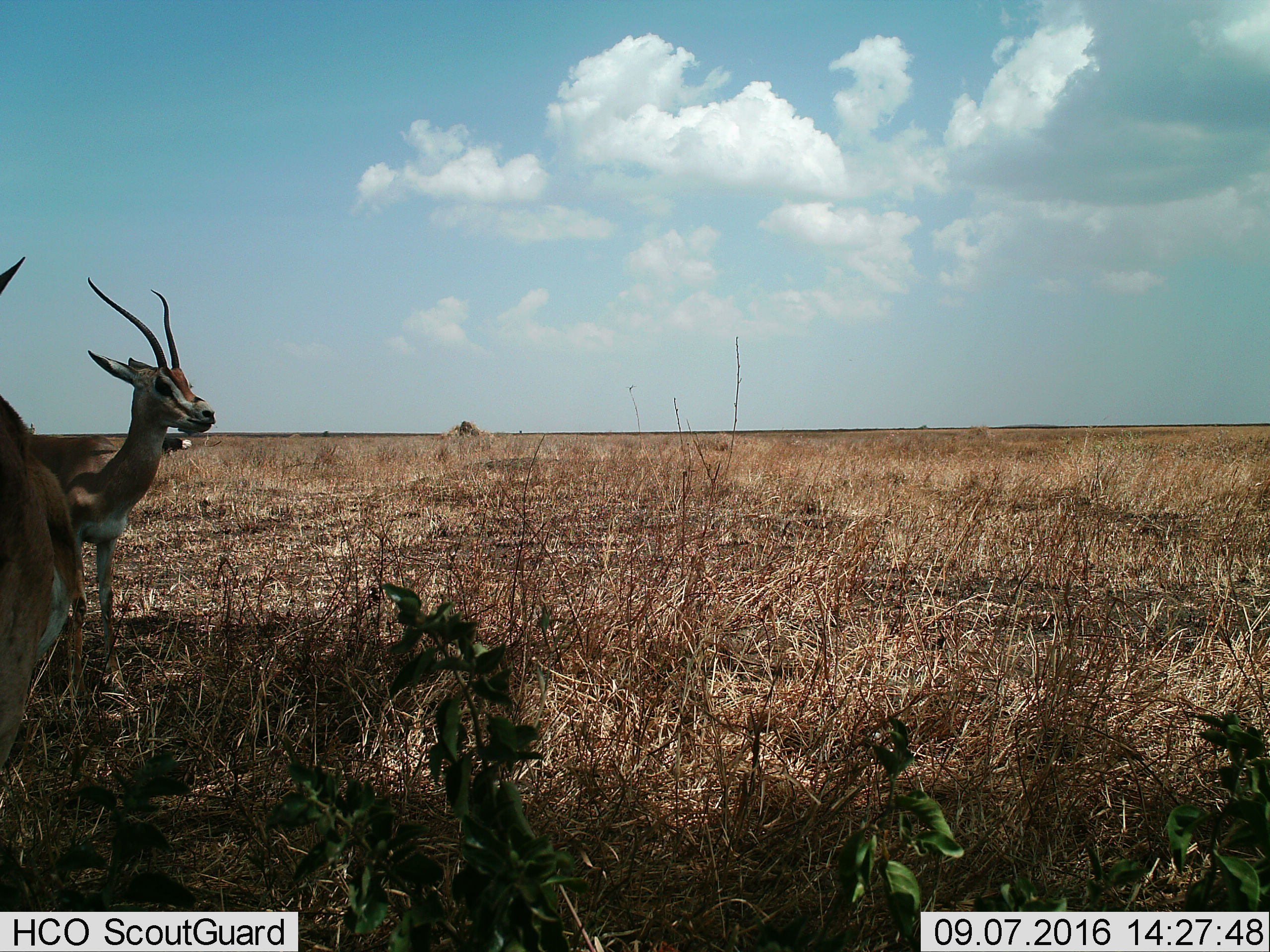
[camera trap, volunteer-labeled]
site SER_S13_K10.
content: unidentified animal